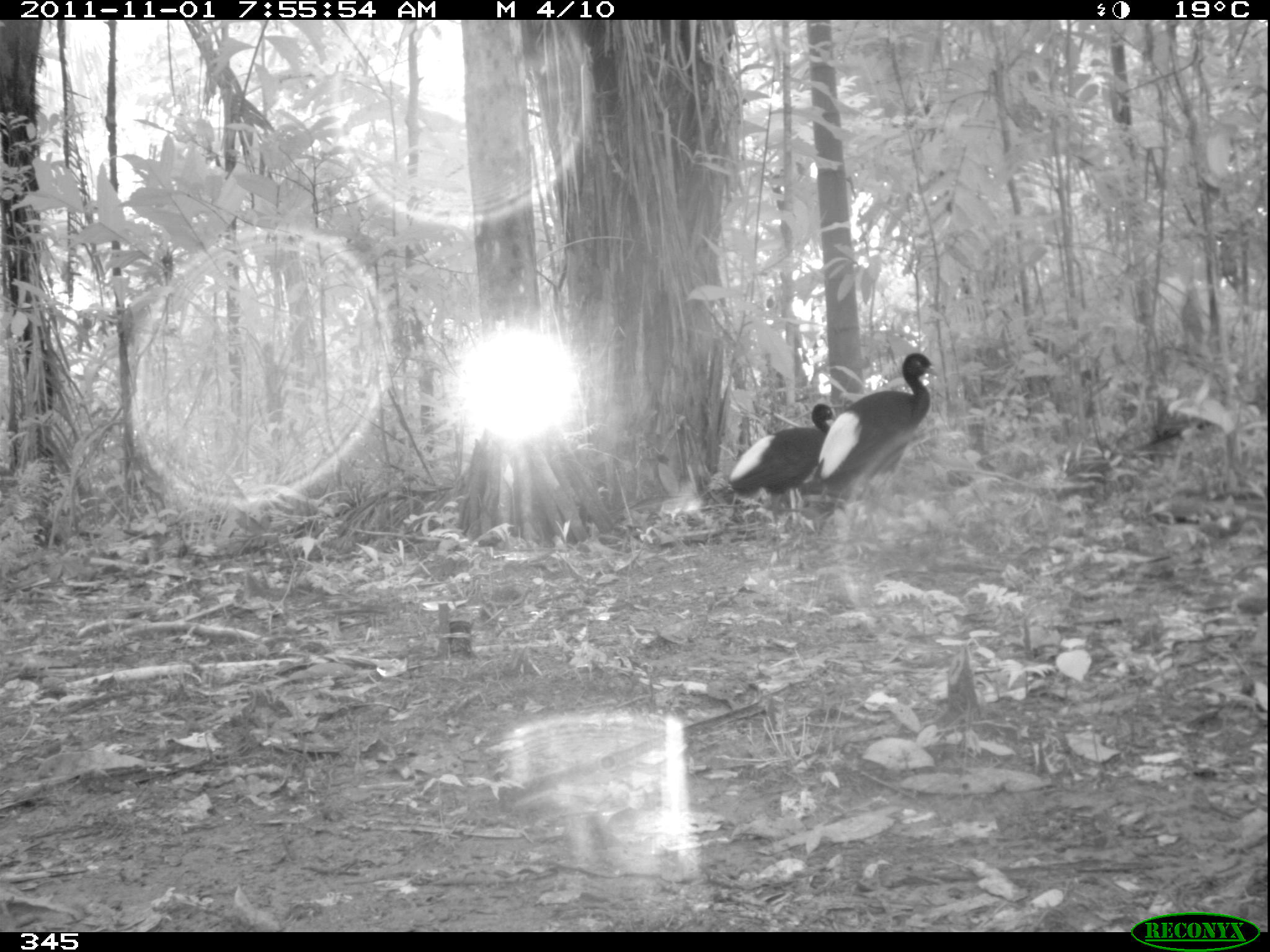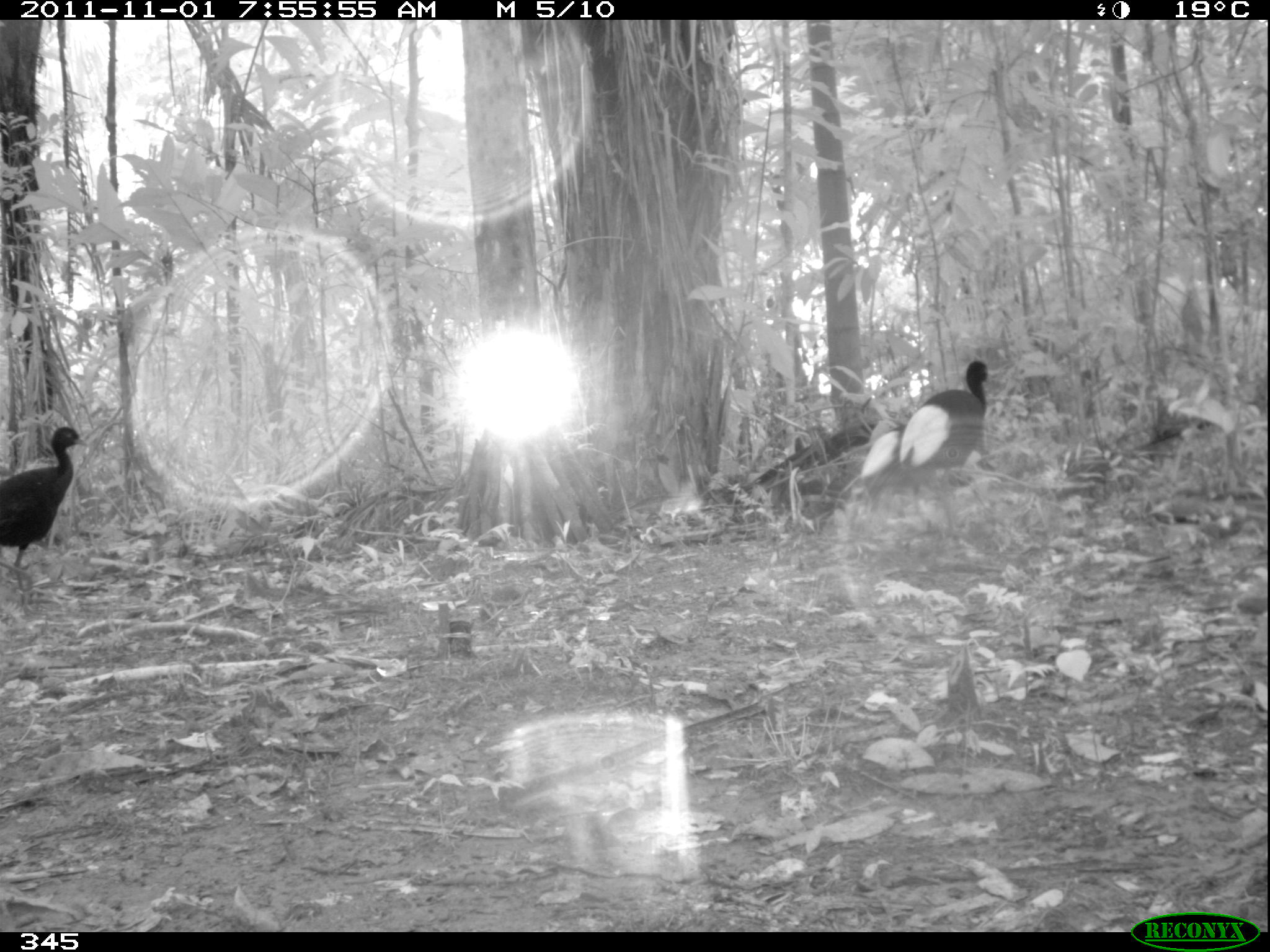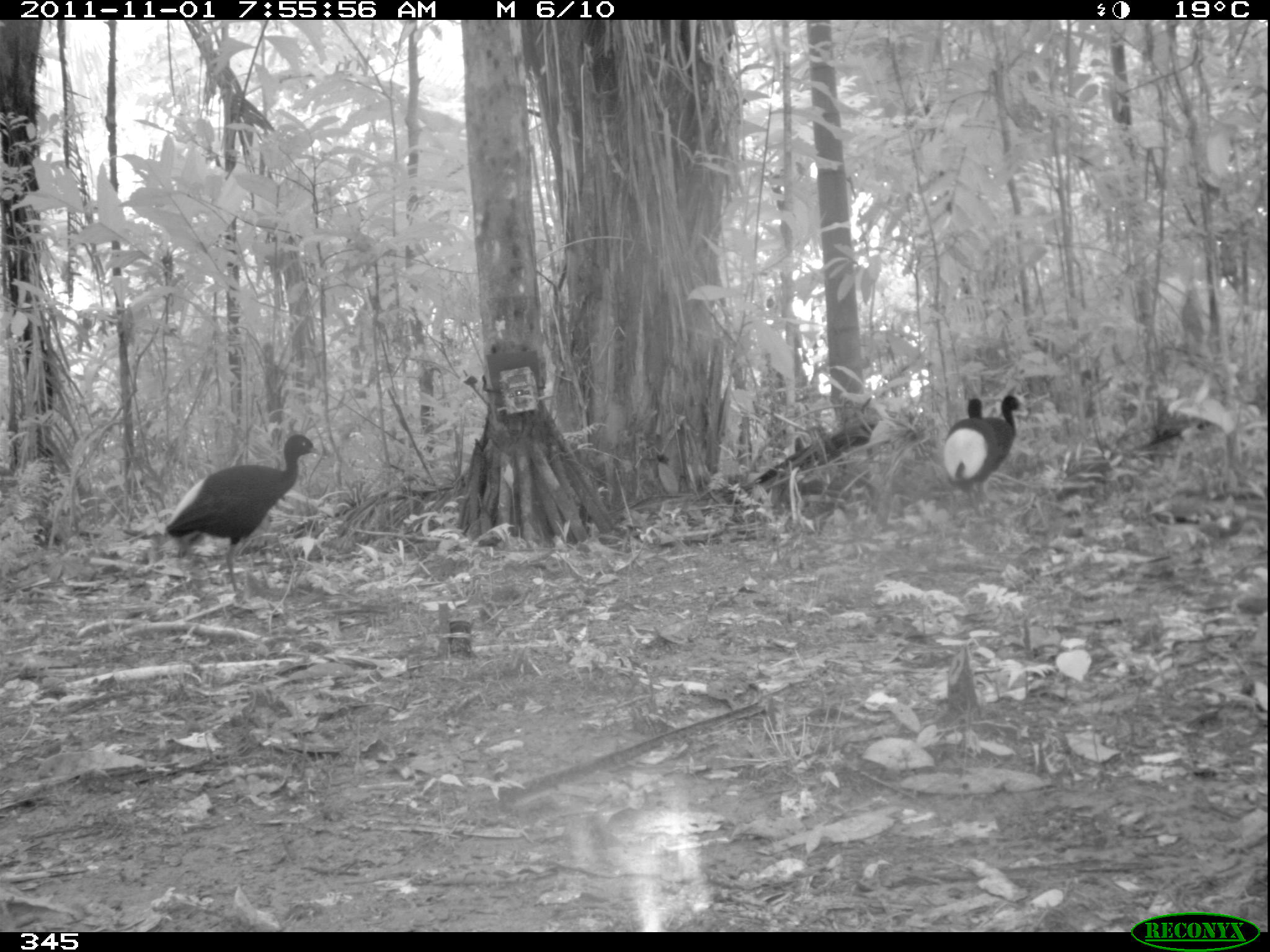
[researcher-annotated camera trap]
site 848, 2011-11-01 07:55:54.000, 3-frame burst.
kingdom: Animalia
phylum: Chordata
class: Aves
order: Gruiformes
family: Psophiidae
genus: Psophia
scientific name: Psophia leucoptera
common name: pale-winged trumpeter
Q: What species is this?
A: Psophia leucoptera (pale-winged trumpeter).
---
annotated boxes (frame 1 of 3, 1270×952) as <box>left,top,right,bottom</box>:
psophia leucoptera: <box>816,352,940,547</box>; <box>728,402,836,536</box>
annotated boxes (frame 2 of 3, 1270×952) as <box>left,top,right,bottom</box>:
psophia leucoptera: <box>0,426,89,606</box>; <box>900,360,993,532</box>; <box>861,425,906,500</box>